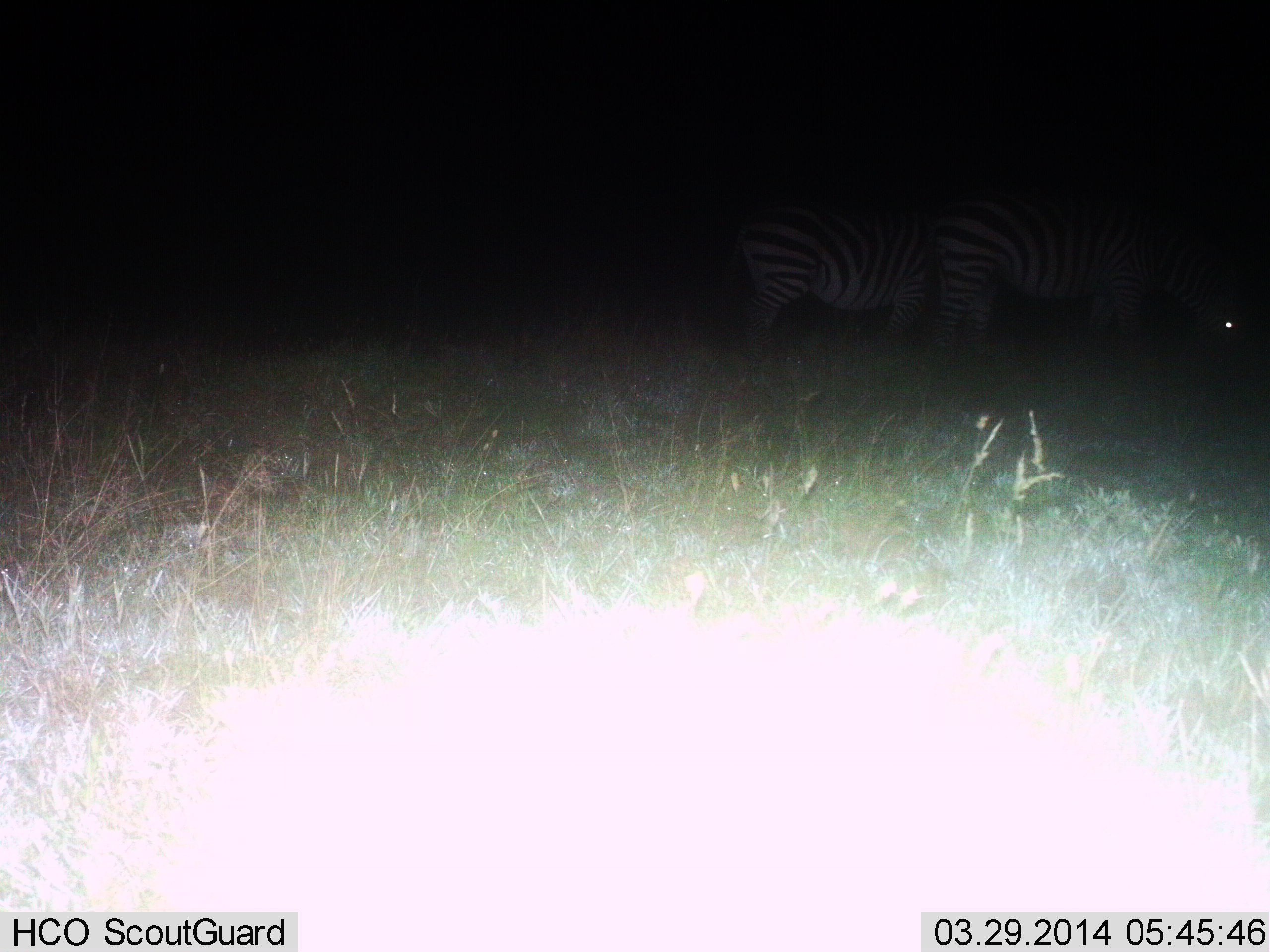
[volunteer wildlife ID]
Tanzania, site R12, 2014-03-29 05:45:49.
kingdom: Animalia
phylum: Chordata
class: Mammalia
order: Perissodactyla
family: Equidae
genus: Equus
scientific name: Equus quagga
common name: plains zebra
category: zebra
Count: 2.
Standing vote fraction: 40%.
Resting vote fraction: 0%.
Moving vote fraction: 20%.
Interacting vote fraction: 0%.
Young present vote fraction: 0%.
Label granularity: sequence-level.